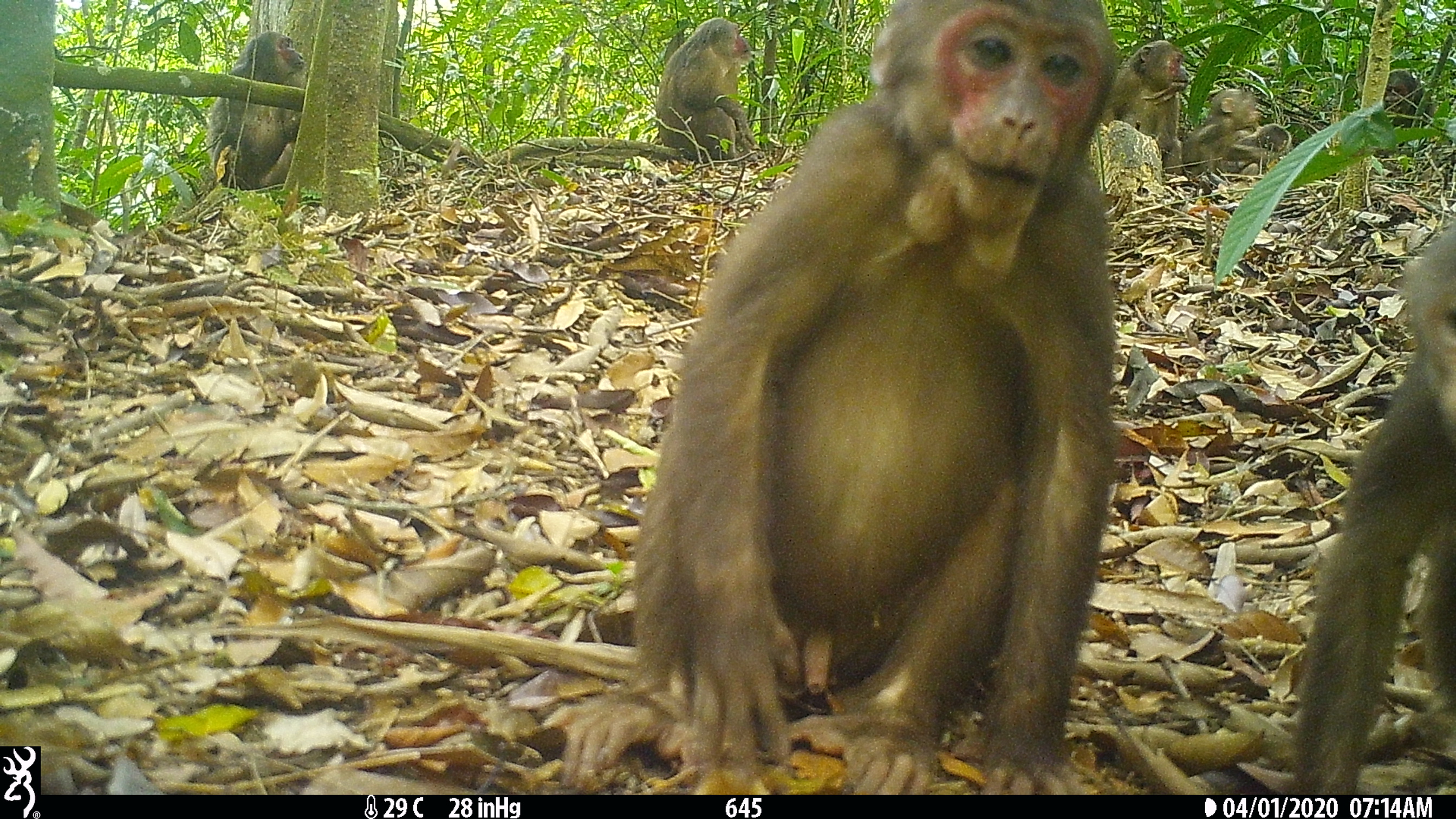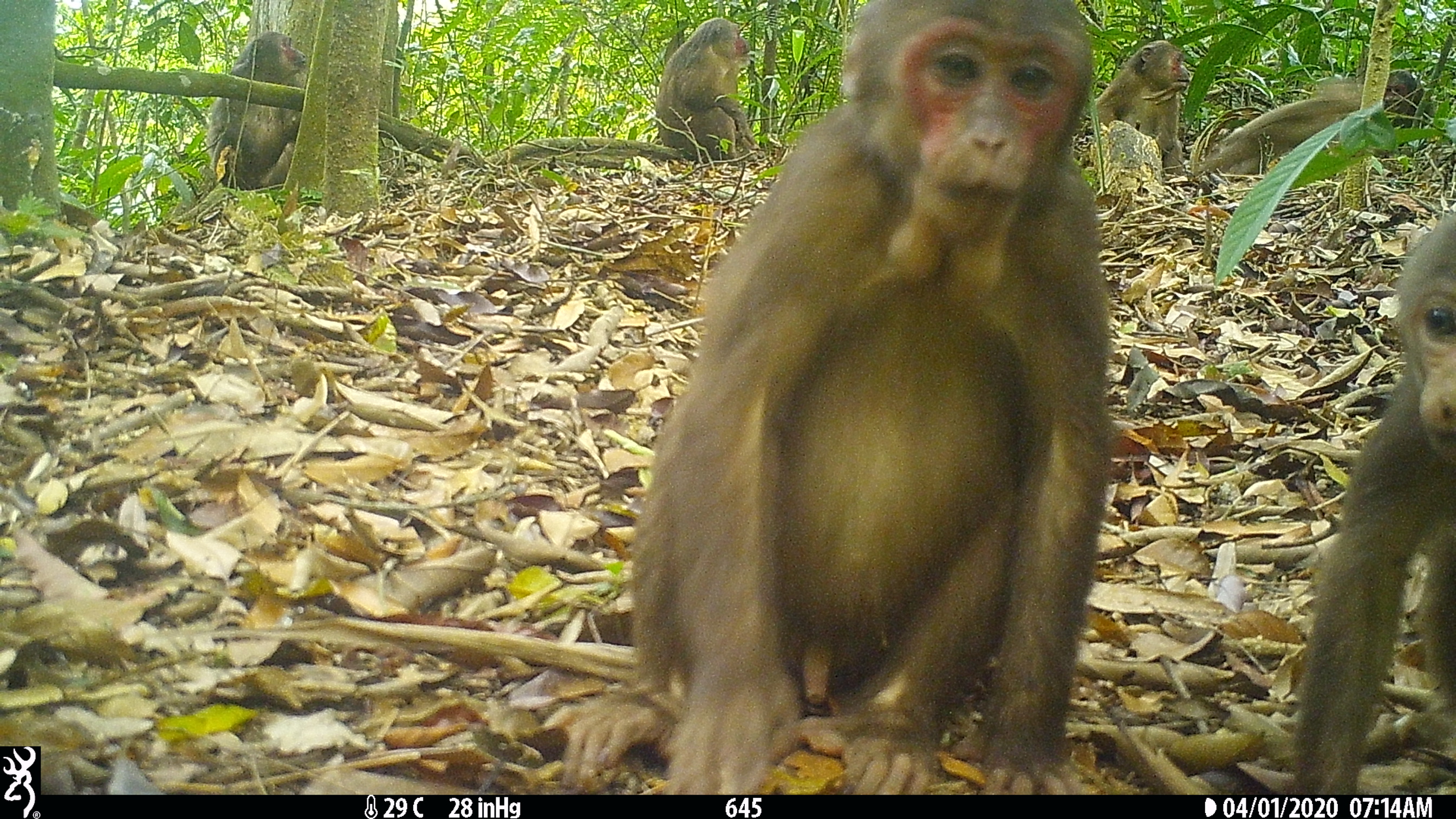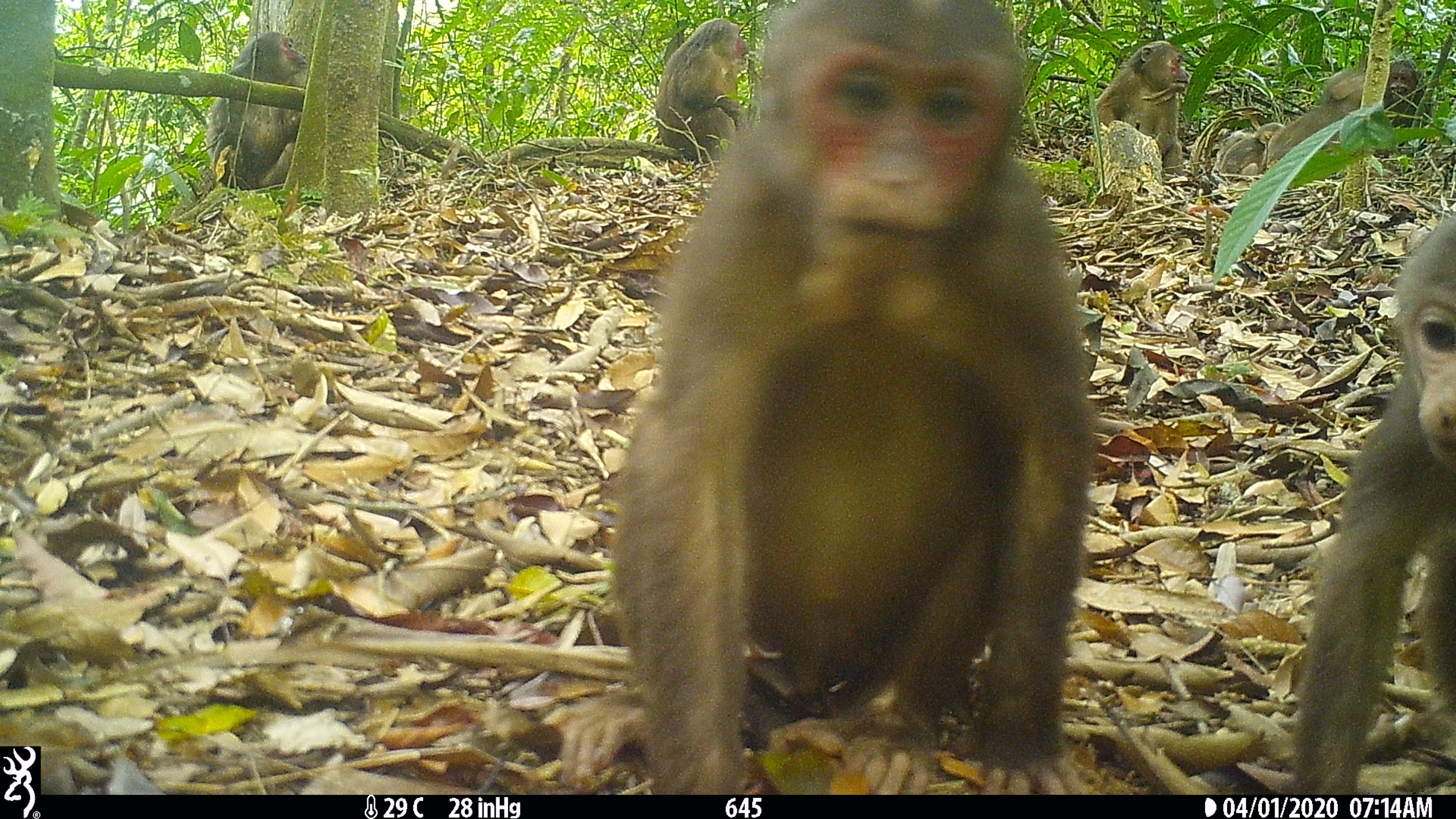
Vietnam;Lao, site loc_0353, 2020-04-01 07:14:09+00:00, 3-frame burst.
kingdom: Animalia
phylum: Chordata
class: Mammalia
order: Primates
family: Cercopithecidae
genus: Macaca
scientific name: Macaca arctoides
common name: stump-tailed macaque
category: stump tailed macaque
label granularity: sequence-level